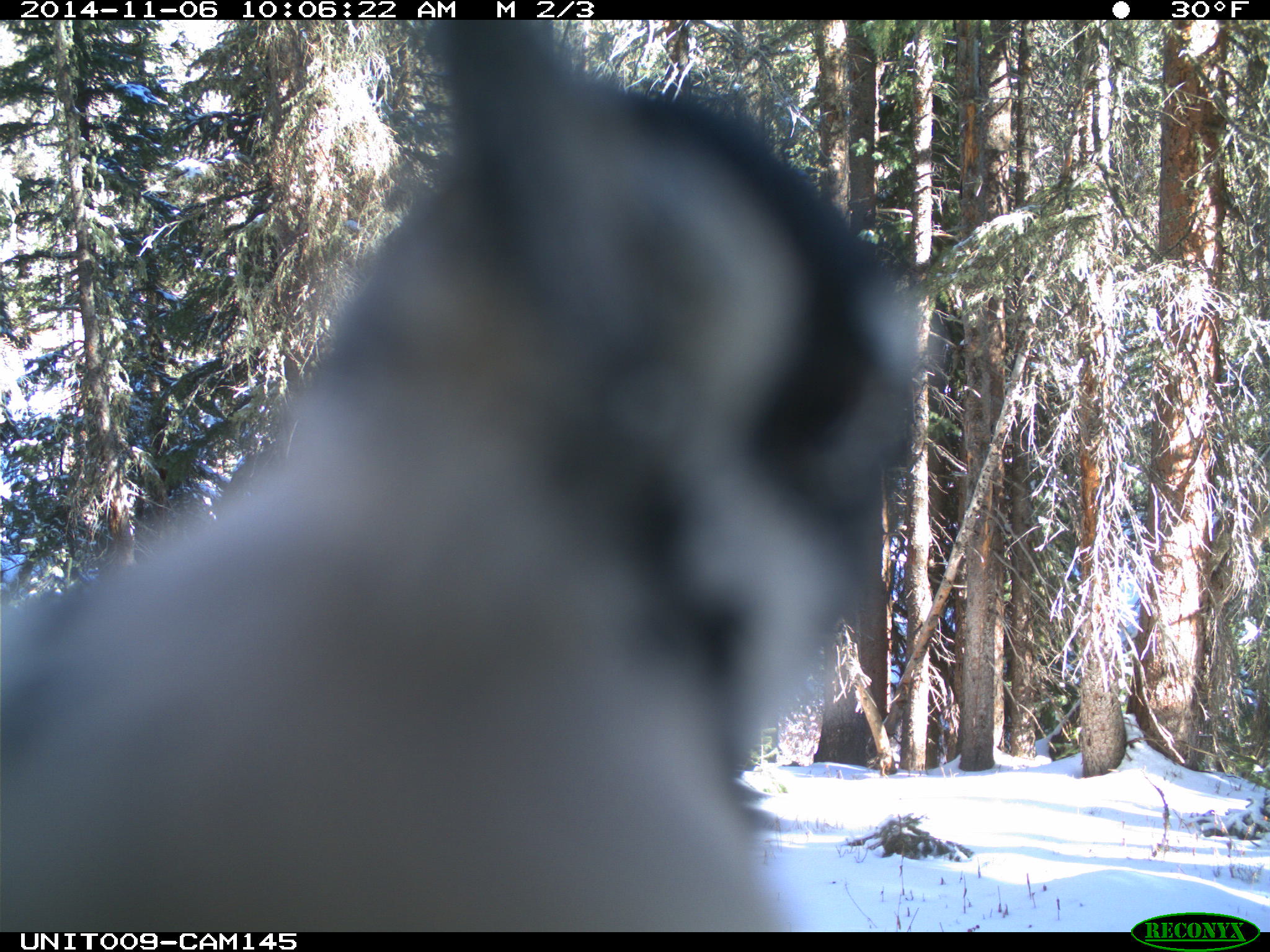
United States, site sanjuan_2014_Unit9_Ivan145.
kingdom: Animalia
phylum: Chordata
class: Aves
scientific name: Aves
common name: birds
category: unidentified bird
Unidentified bird (birds) (Aves).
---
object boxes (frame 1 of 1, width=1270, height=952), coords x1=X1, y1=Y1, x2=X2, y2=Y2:
animal: x1=0, y1=19, x2=917, y2=932